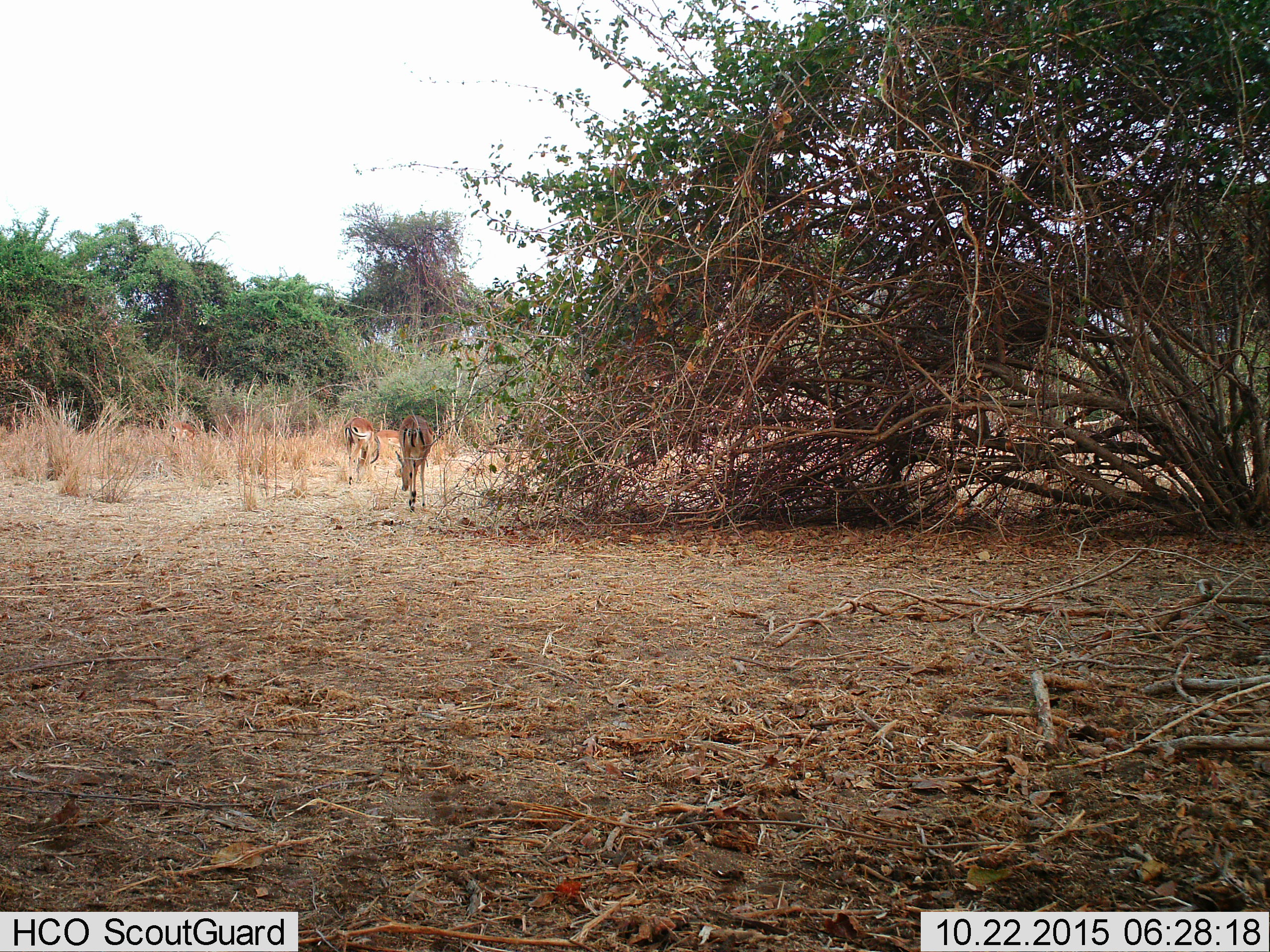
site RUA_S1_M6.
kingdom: Animalia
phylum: Chordata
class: Mammalia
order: Artiodactyla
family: Bovidae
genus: Aepyceros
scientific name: Aepyceros melampus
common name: impala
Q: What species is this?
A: Impala (Aepyceros melampus).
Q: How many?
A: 3.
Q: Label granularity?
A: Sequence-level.